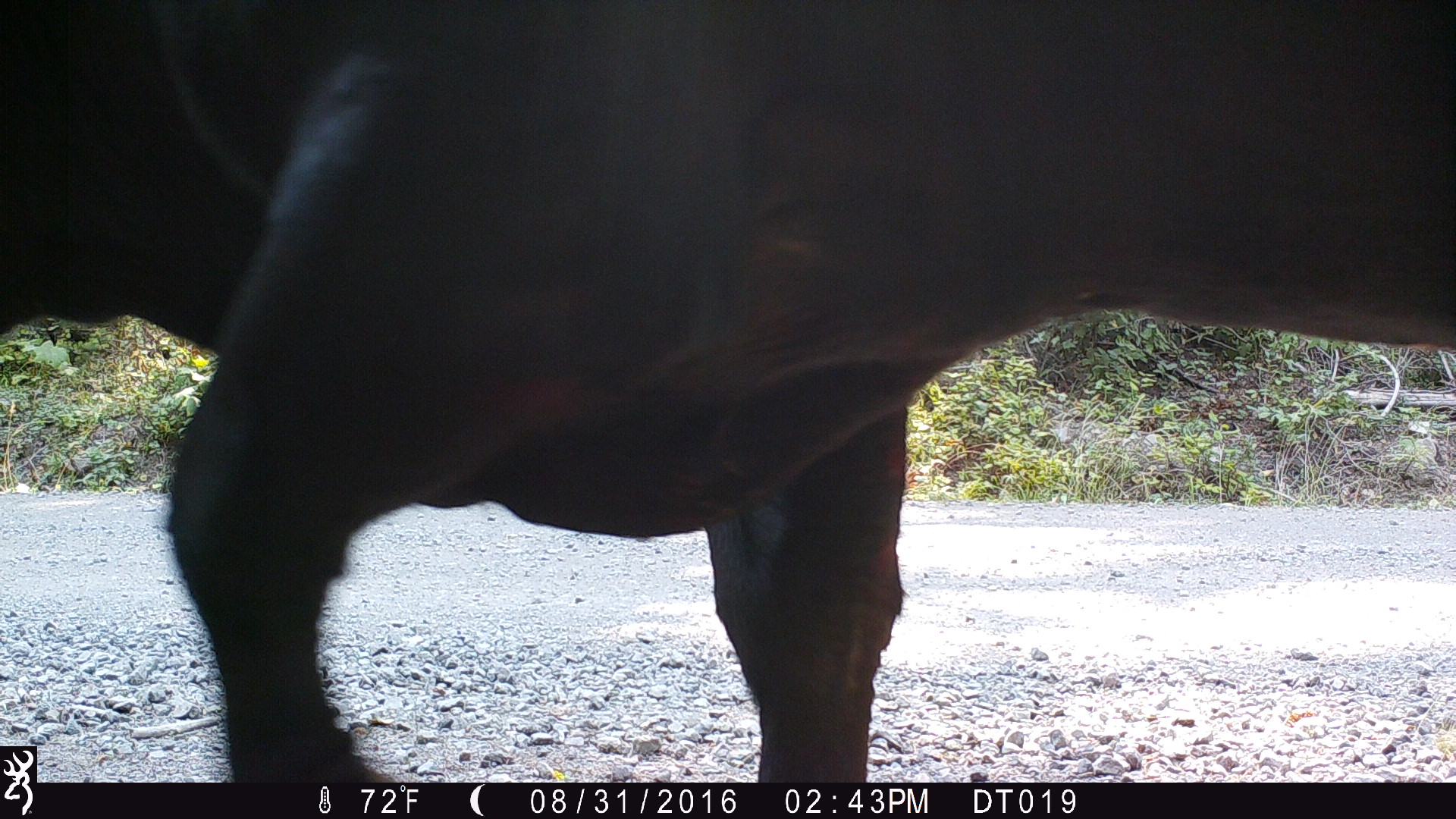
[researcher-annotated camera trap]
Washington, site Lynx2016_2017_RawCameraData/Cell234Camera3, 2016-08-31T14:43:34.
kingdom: Animalia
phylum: Chordata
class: Mammalia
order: Artiodactyla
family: Bovidae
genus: Bos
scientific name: Bos taurus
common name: domestic cattle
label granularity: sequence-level